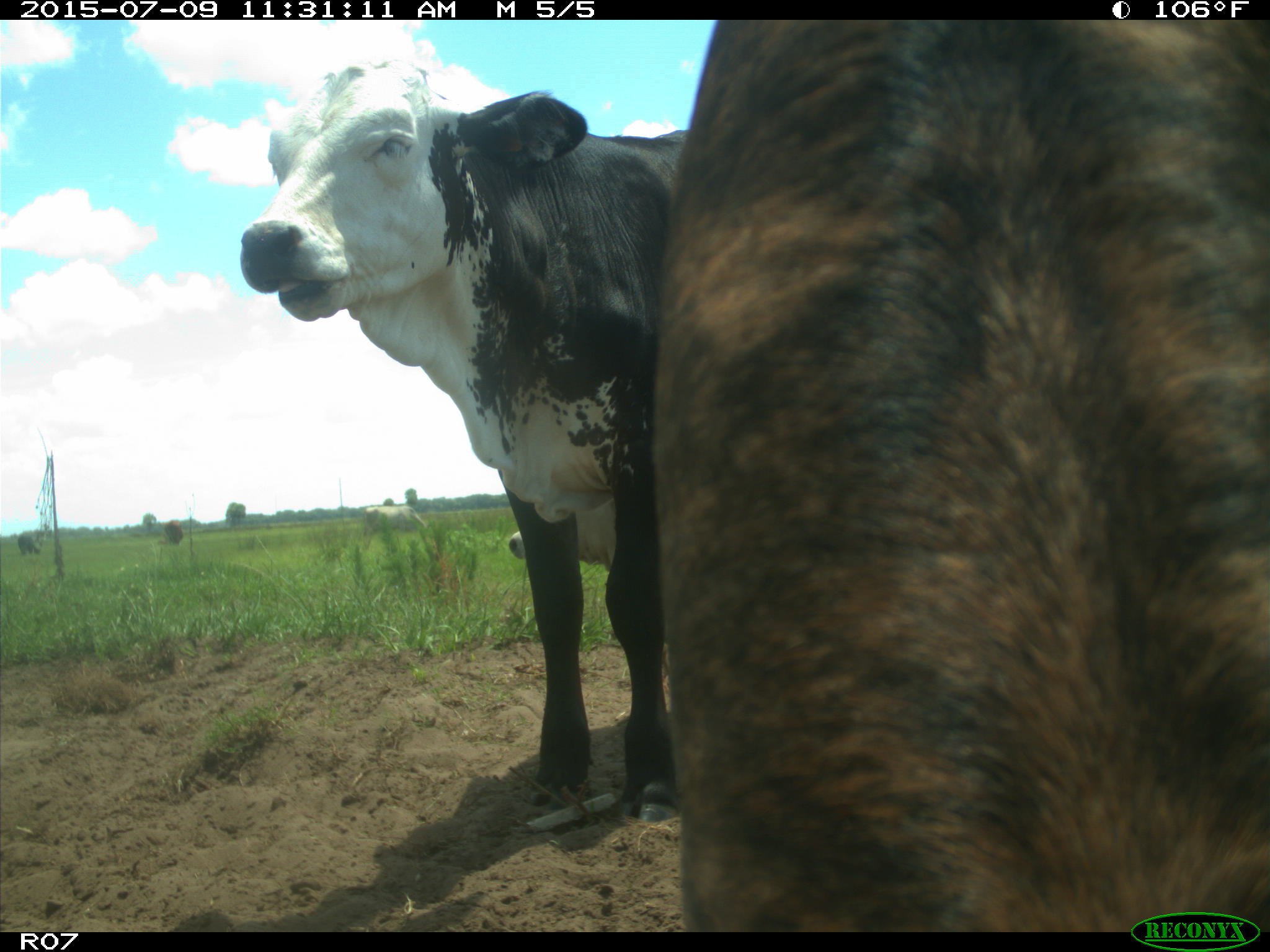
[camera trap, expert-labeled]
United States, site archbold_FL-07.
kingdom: Animalia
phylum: Chordata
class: Mammalia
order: Artiodactyla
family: Bovidae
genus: Bos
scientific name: Bos taurus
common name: domestic cow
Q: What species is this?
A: Bos taurus (domestic cow).